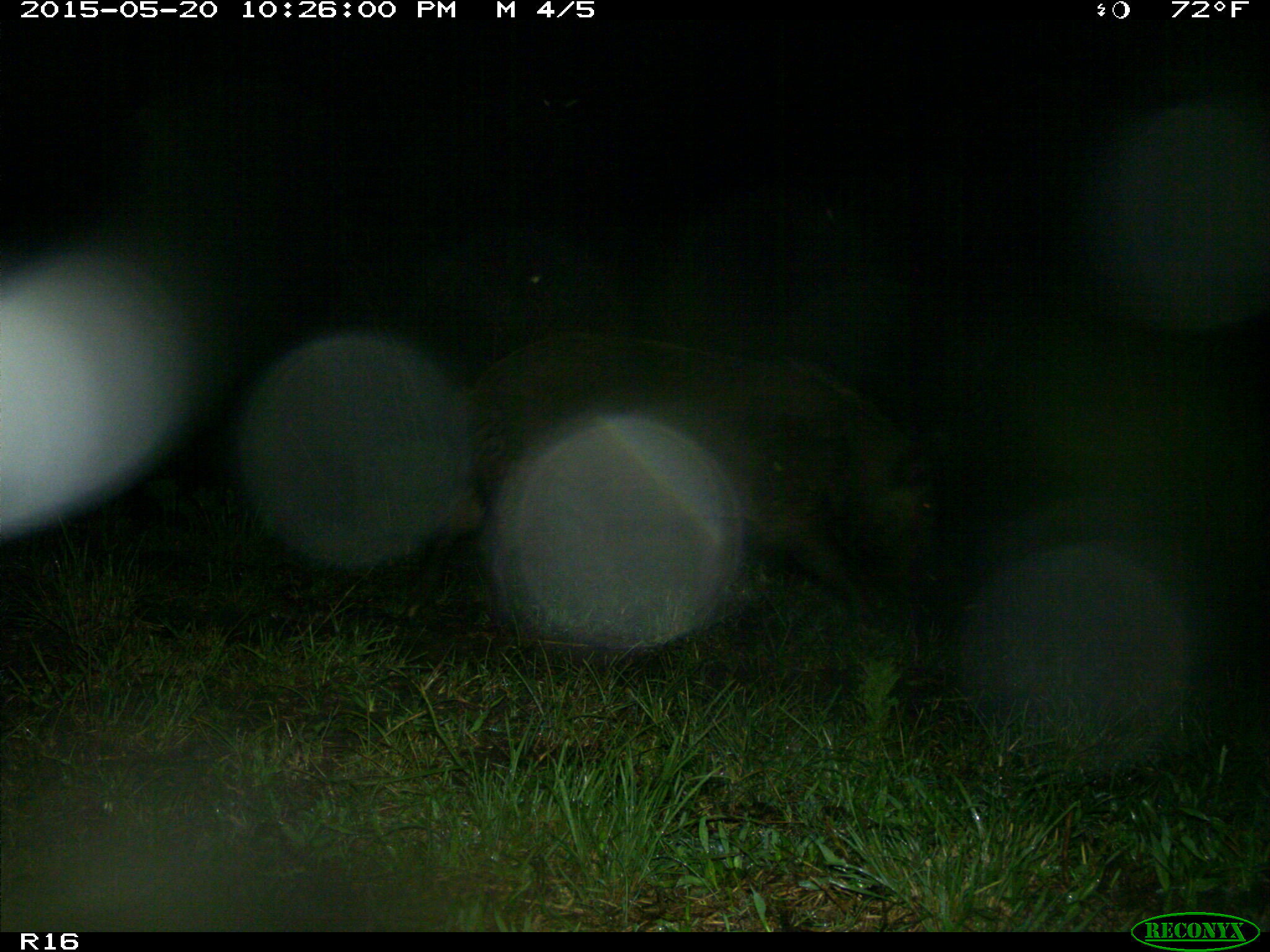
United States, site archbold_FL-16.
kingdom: Animalia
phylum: Chordata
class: Mammalia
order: Artiodactyla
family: Suidae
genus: Sus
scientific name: Sus scrofa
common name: wild boar